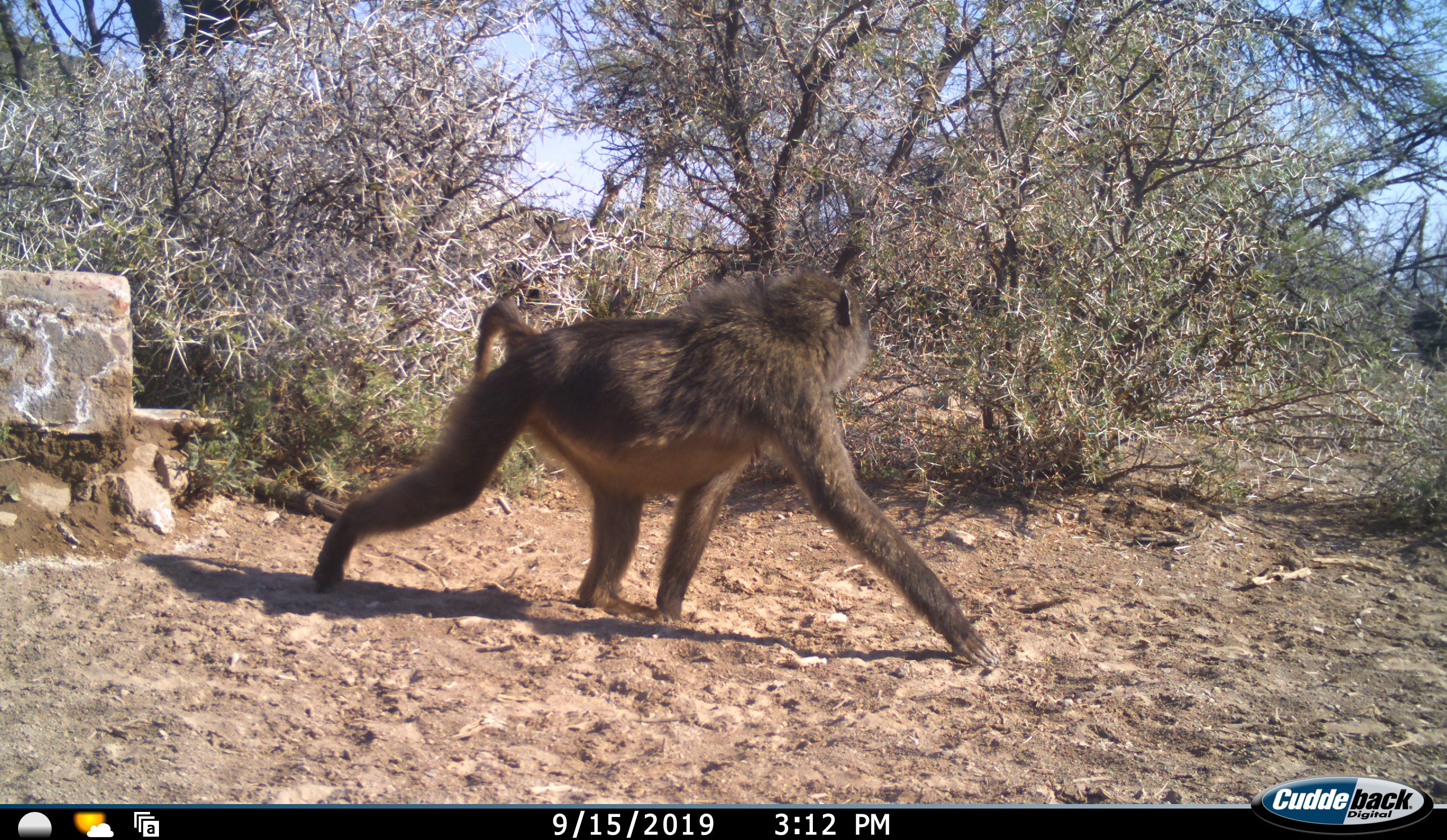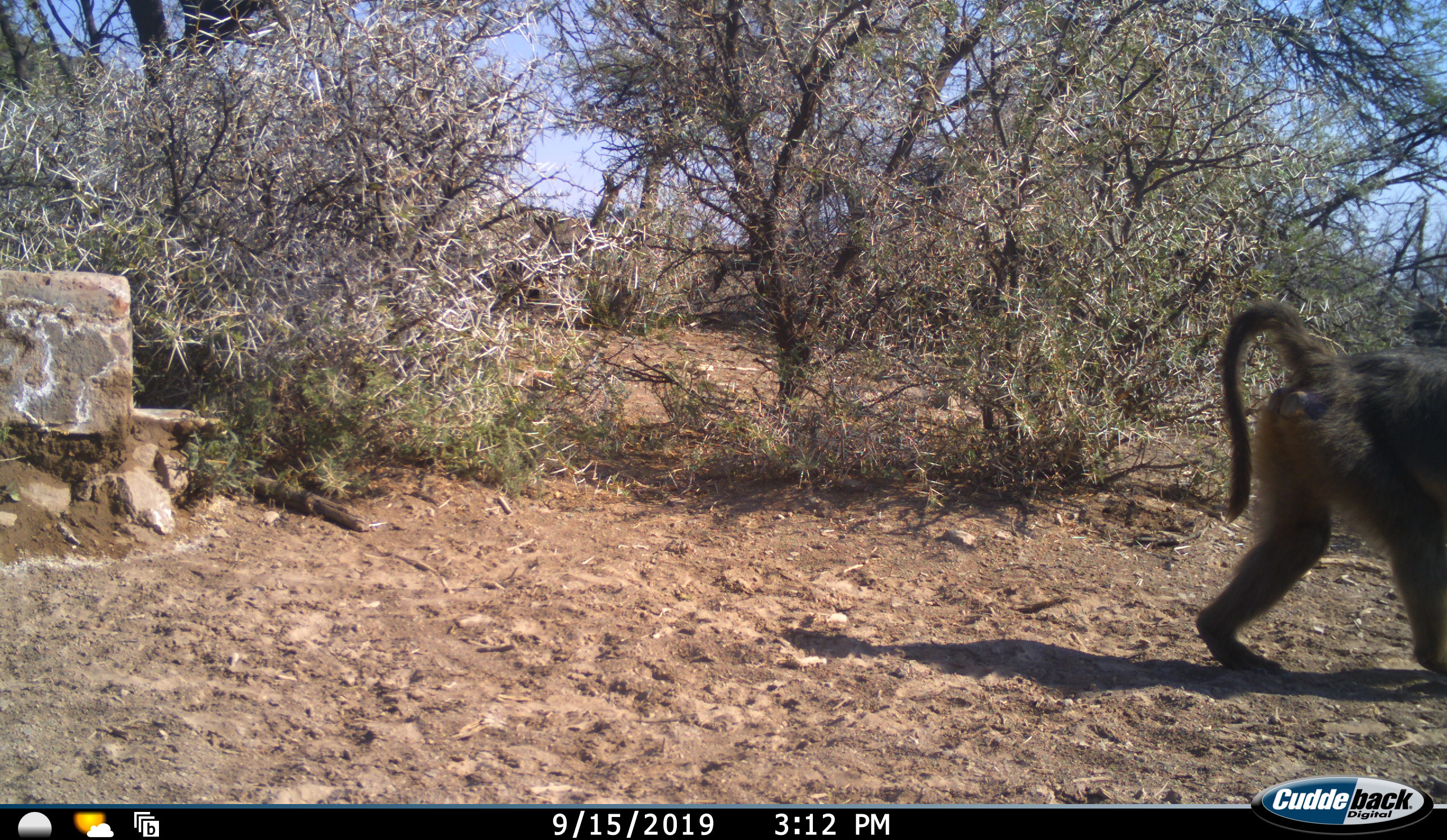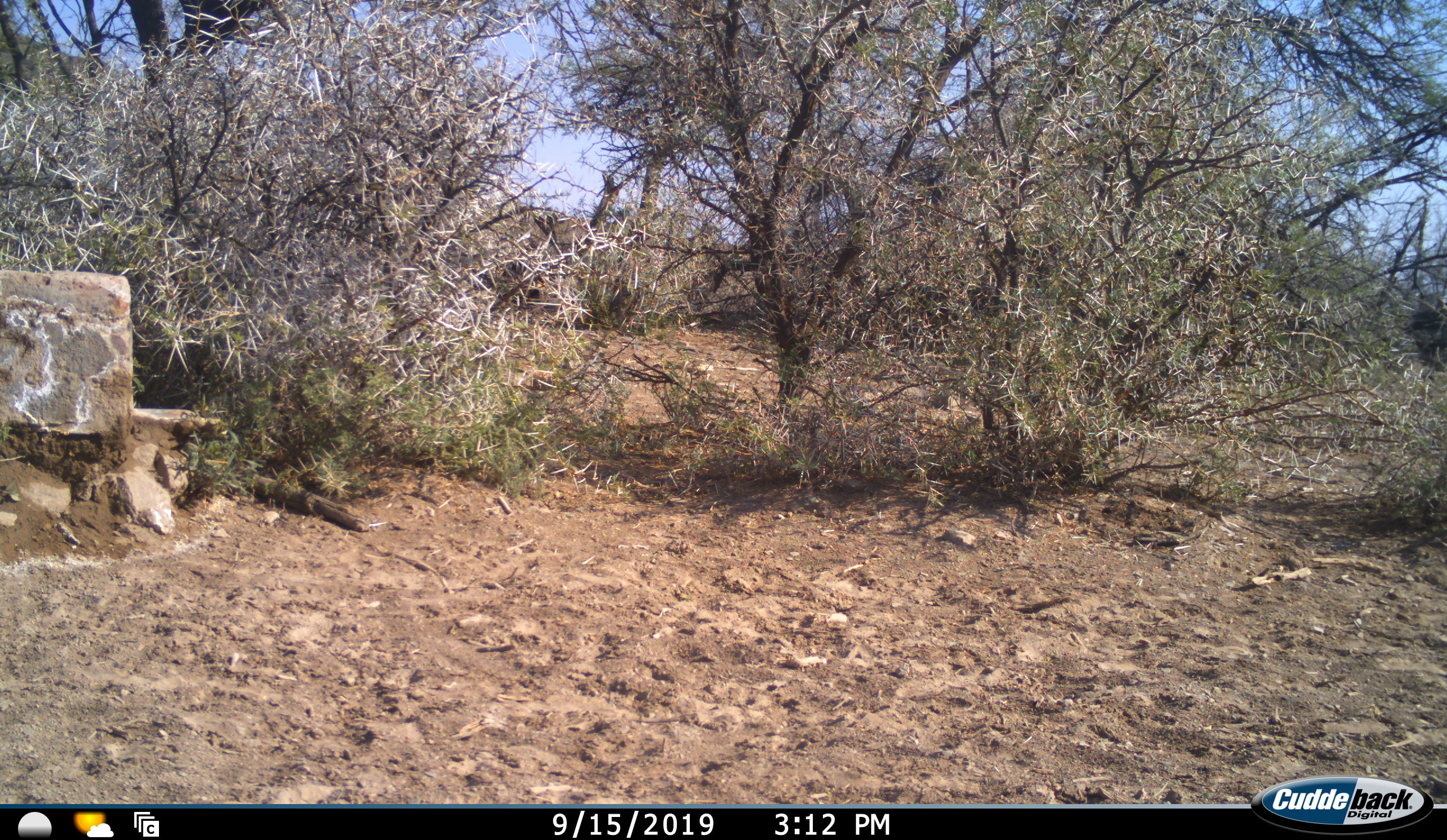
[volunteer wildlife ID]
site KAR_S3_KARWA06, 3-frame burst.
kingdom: Animalia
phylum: Chordata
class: Mammalia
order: Primates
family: Cercopithecidae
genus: Papio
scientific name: Papio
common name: baboon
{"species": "baboon (Papio)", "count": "1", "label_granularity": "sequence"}